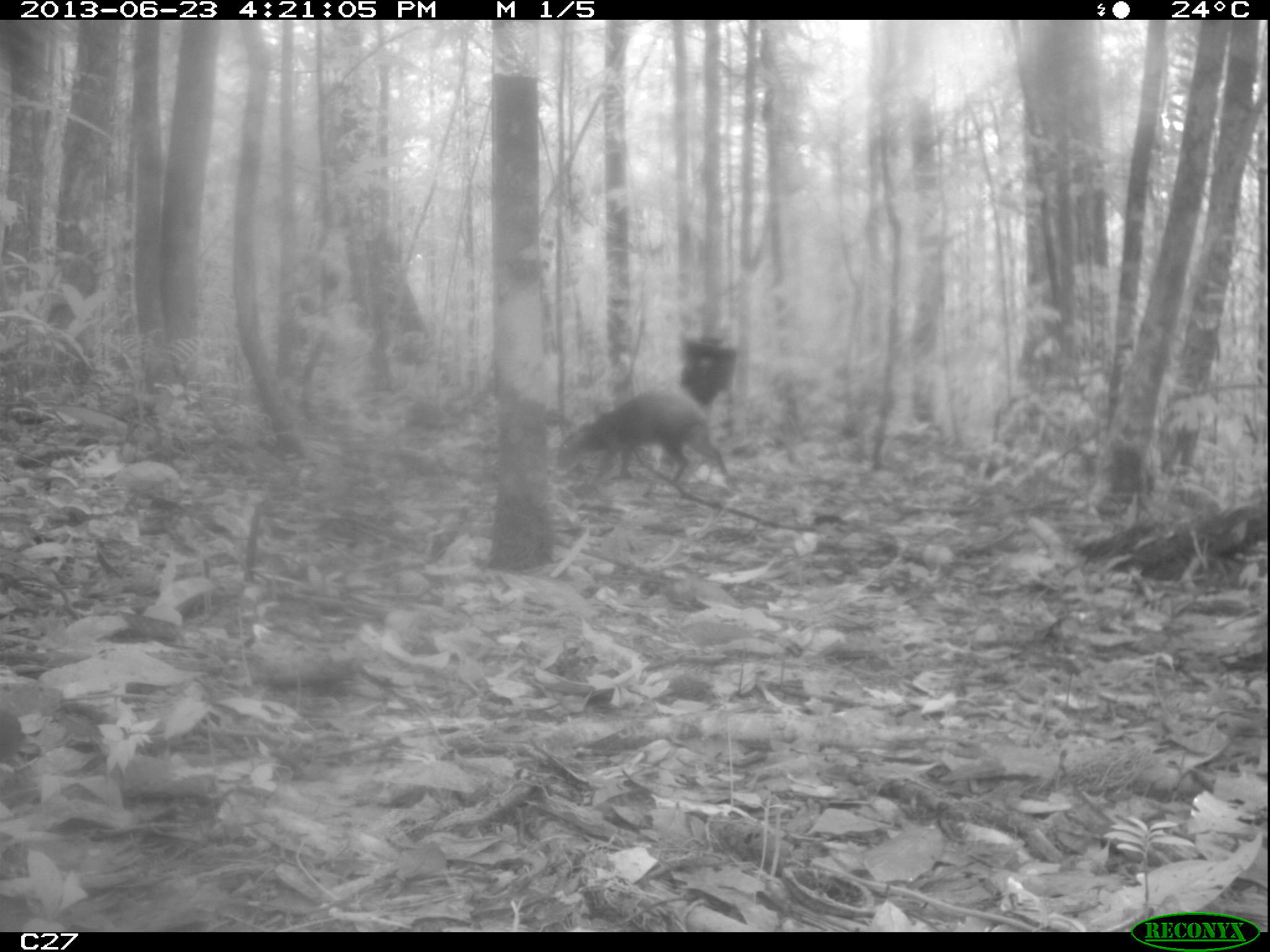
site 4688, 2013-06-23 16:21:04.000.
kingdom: Animalia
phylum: Chordata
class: Mammalia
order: Rodentia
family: Dasyproctidae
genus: Dasyprocta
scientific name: Dasyprocta leporina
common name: red-rumped agouti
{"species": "Dasyprocta leporina (red-rumped agouti)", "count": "1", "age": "adult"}